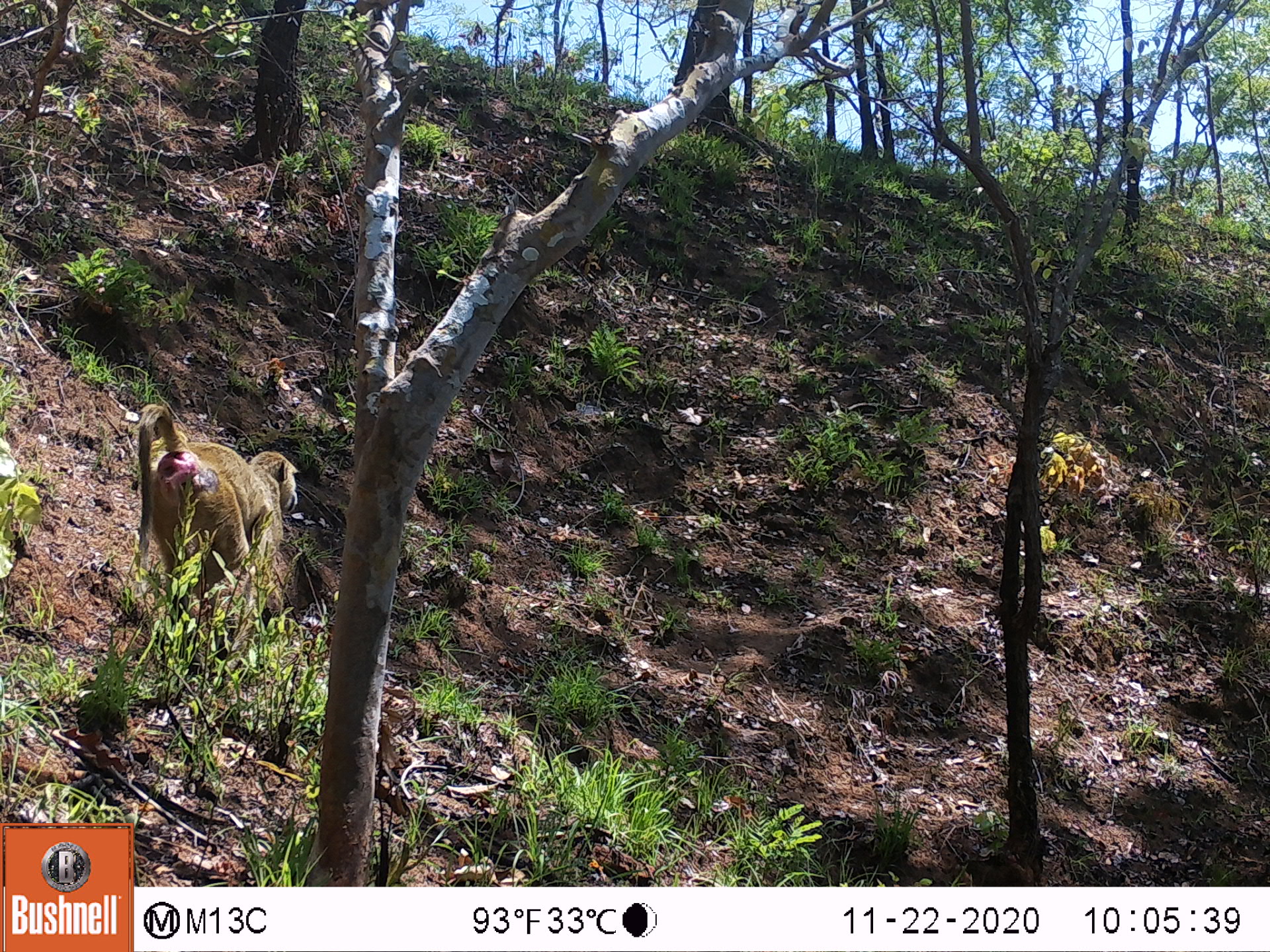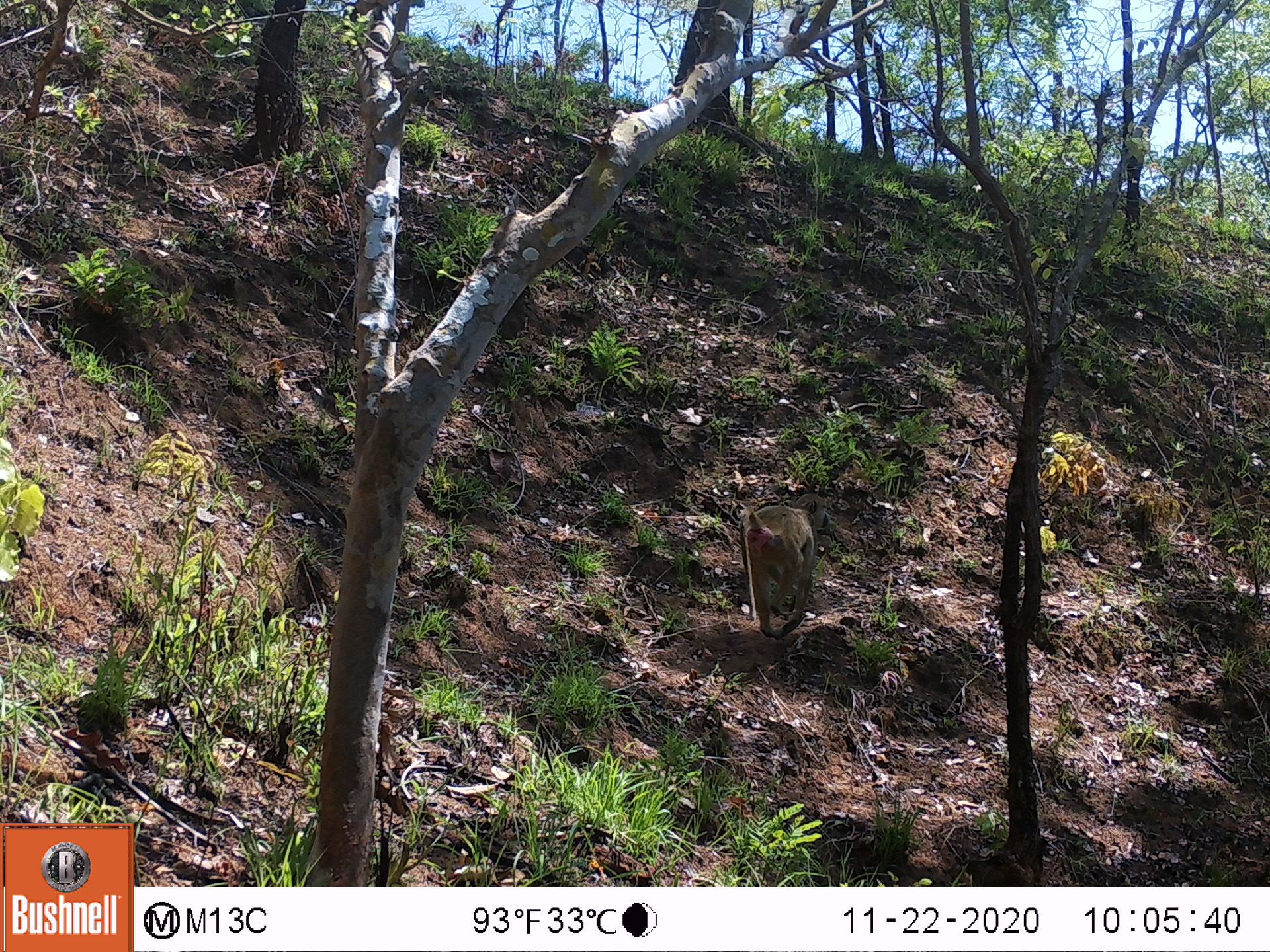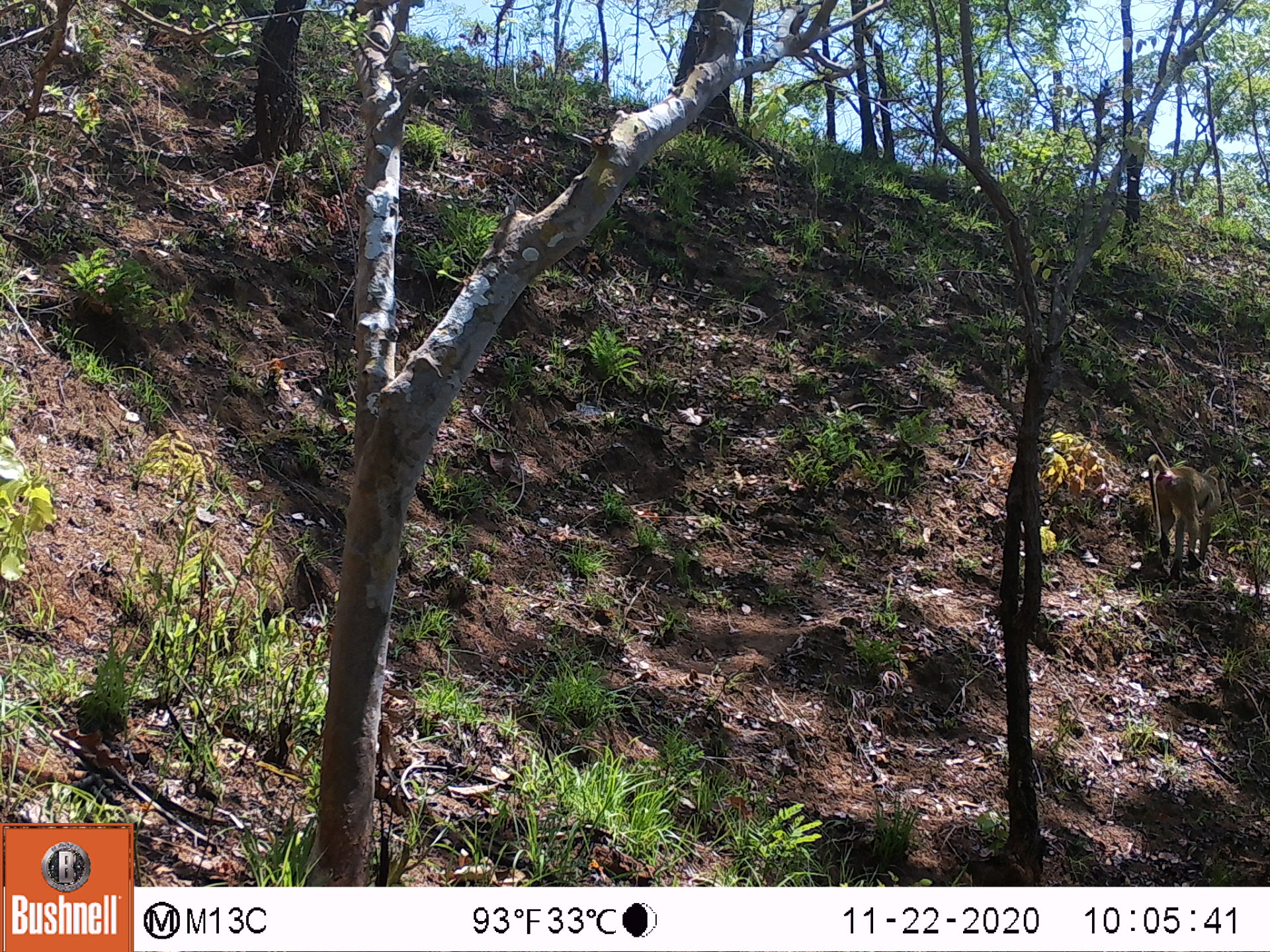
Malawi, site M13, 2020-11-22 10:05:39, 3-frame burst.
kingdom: Animalia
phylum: Chordata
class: Mammalia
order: Primates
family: Cercopithecidae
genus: Papio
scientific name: Papio cynocephalus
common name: yellow baboon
Yellow baboon (Papio cynocephalus), count 1.